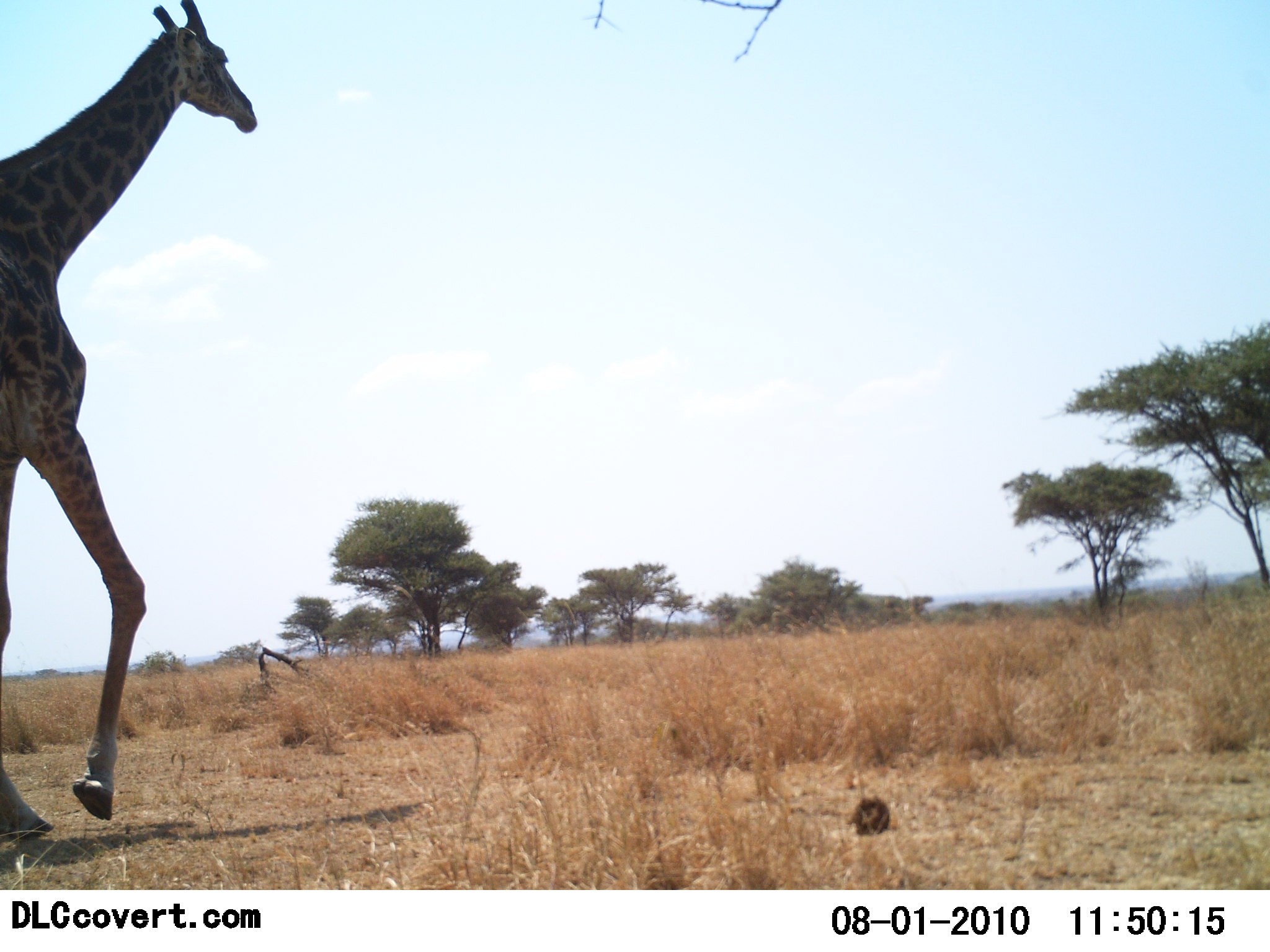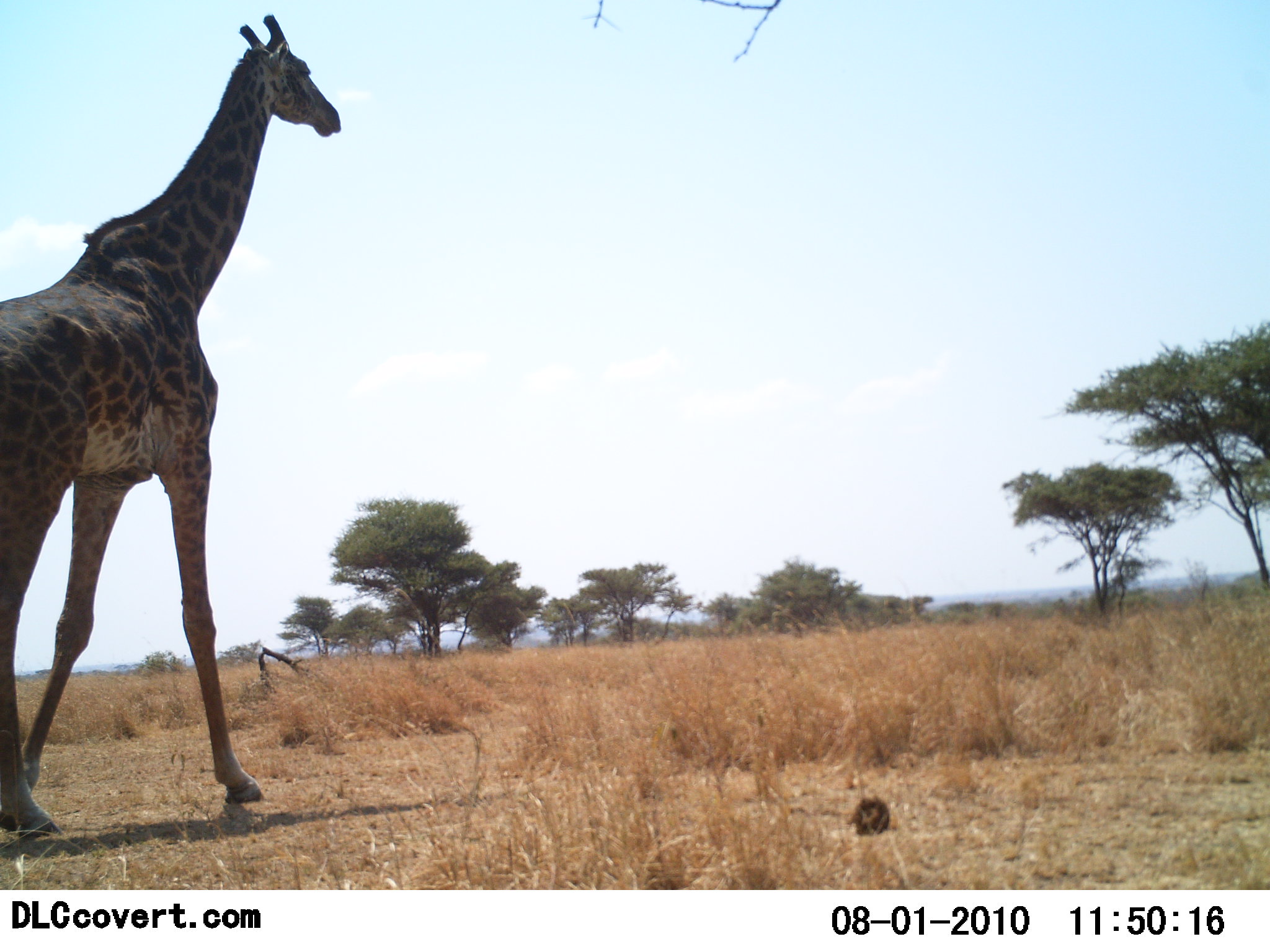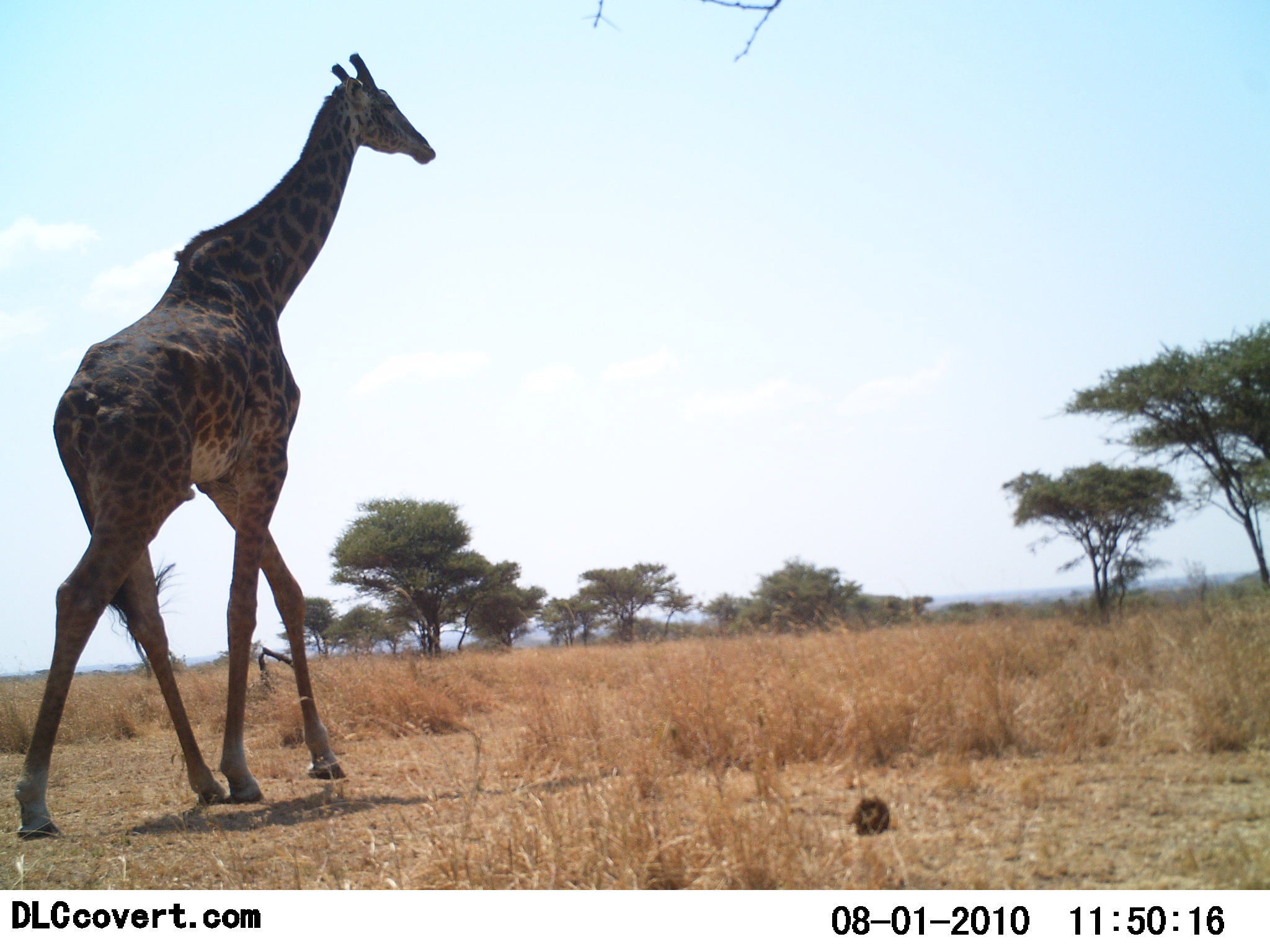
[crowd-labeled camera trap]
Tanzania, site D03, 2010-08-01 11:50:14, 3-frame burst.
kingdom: Animalia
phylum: Chordata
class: Mammalia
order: Artiodactyla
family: Giraffidae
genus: Giraffa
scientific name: Giraffa camelopardalis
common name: giraffe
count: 1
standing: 8%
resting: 0%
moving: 92%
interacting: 8%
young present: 0%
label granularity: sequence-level